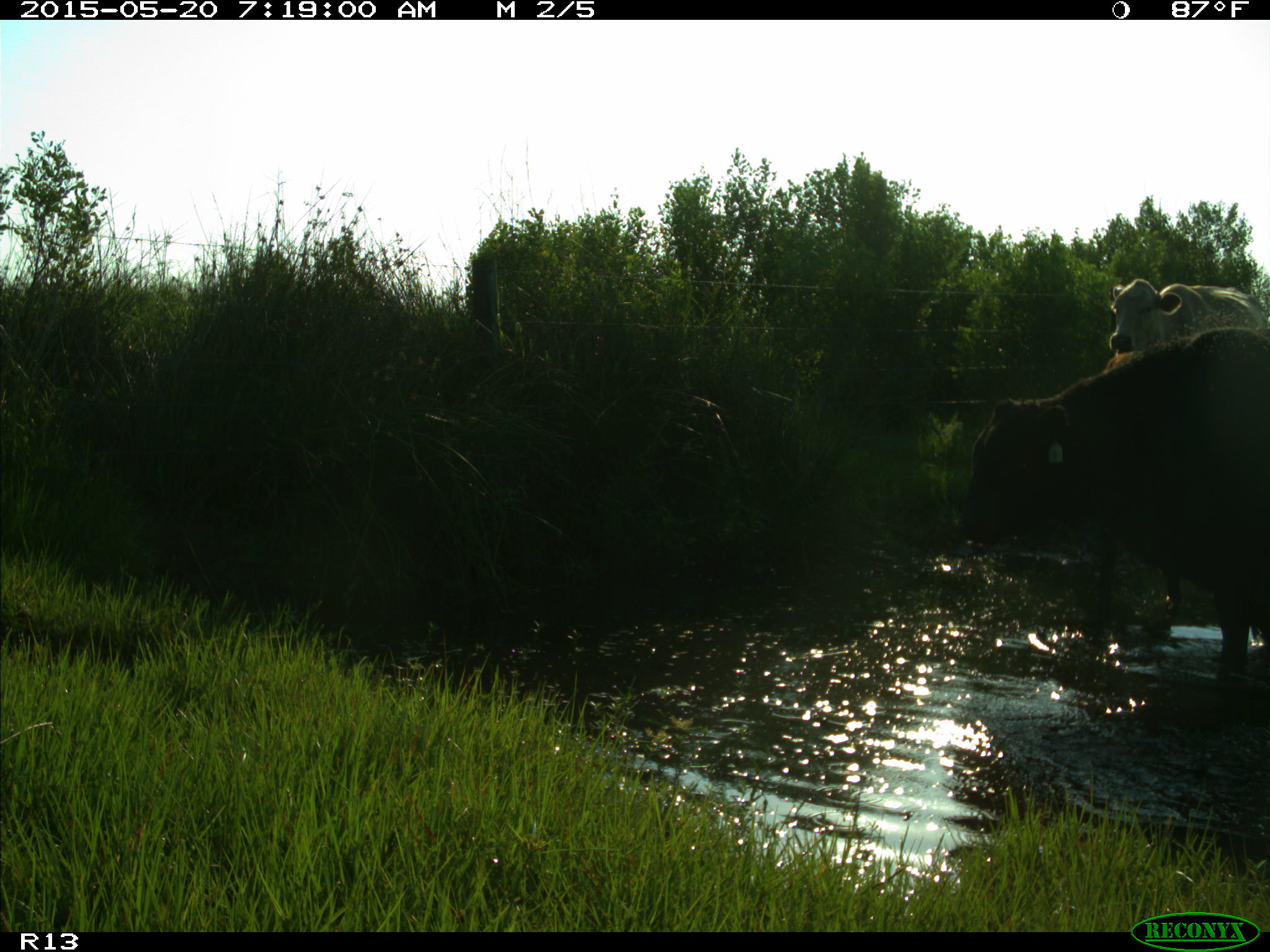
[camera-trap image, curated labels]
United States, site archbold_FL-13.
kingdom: Animalia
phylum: Chordata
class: Mammalia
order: Artiodactyla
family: Bovidae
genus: Bos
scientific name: Bos taurus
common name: domestic cow